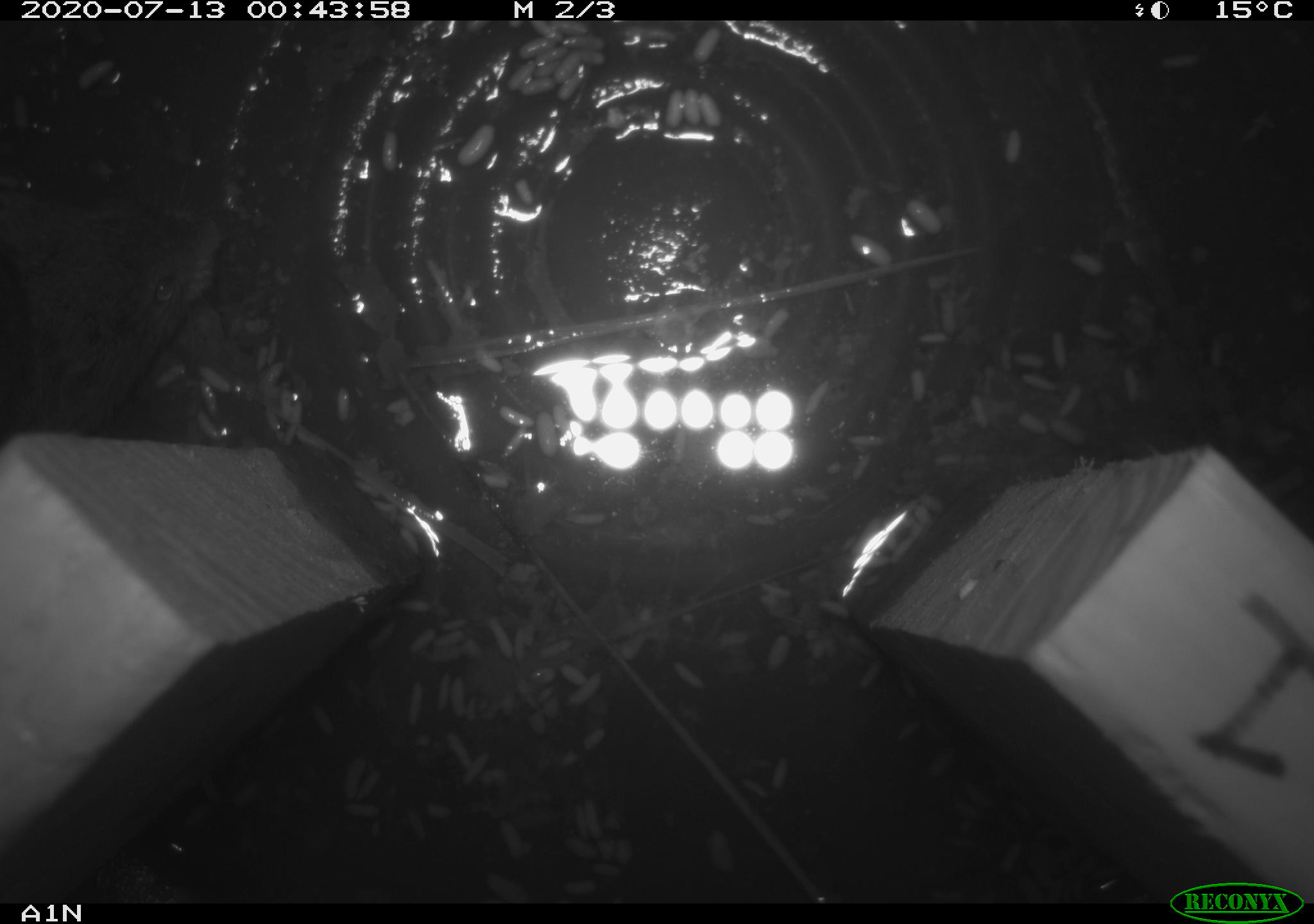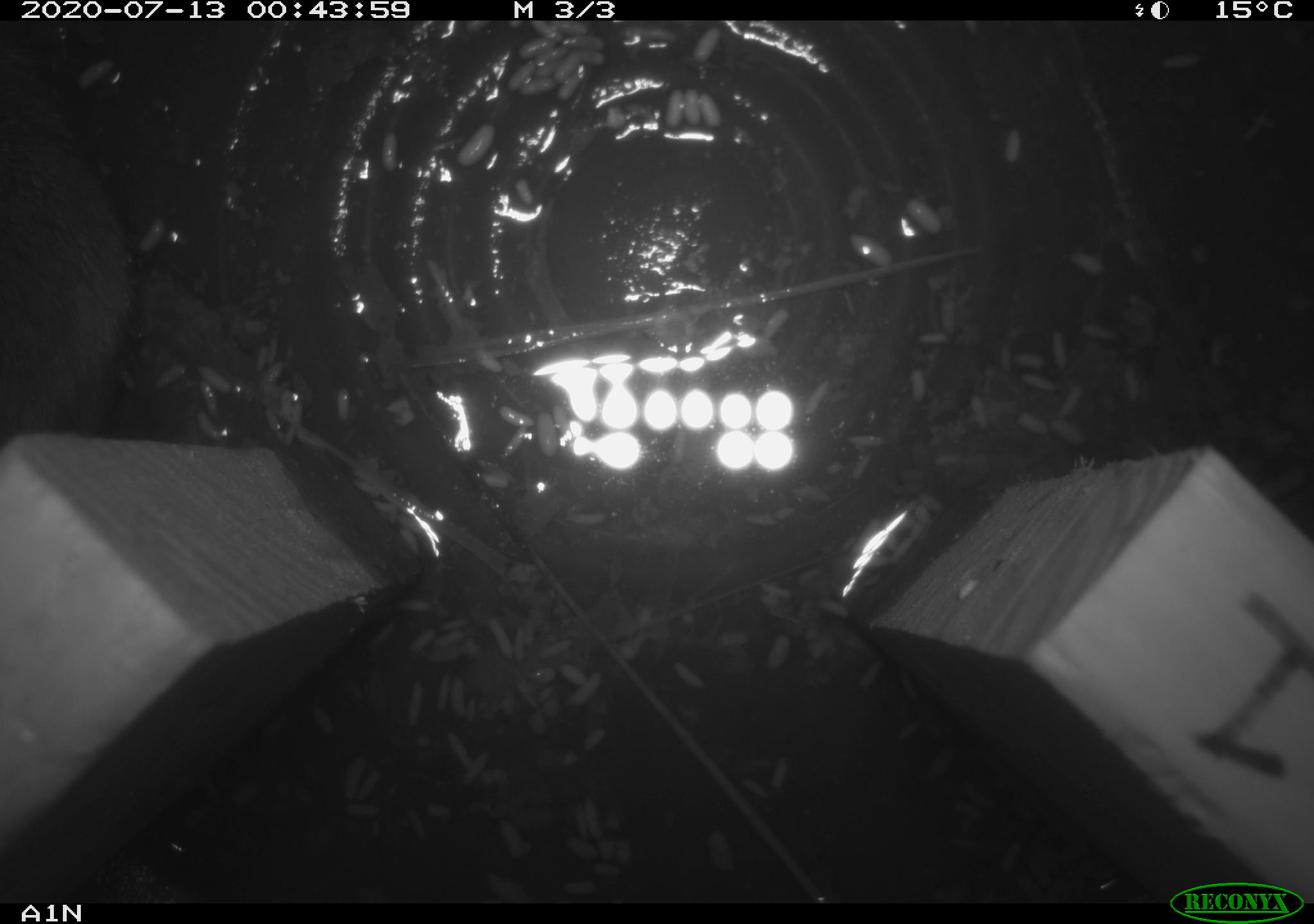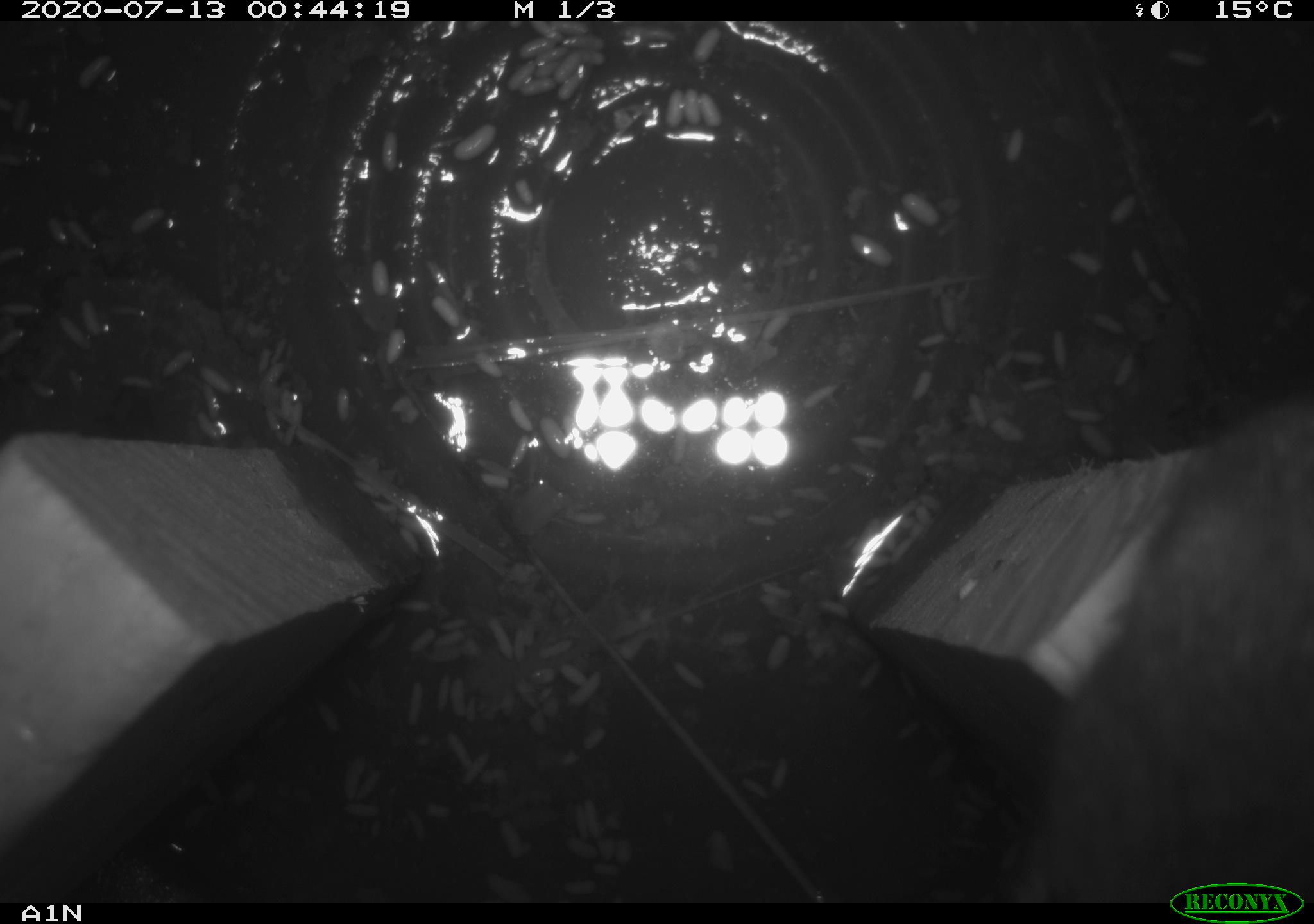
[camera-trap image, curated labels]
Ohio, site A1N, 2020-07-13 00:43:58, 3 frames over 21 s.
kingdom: Animalia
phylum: Chordata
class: Mammalia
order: Rodentia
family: Cricetidae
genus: Microtus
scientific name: Microtus pennsylvanicus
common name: meadow vole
Meadow vole (Microtus pennsylvanicus).